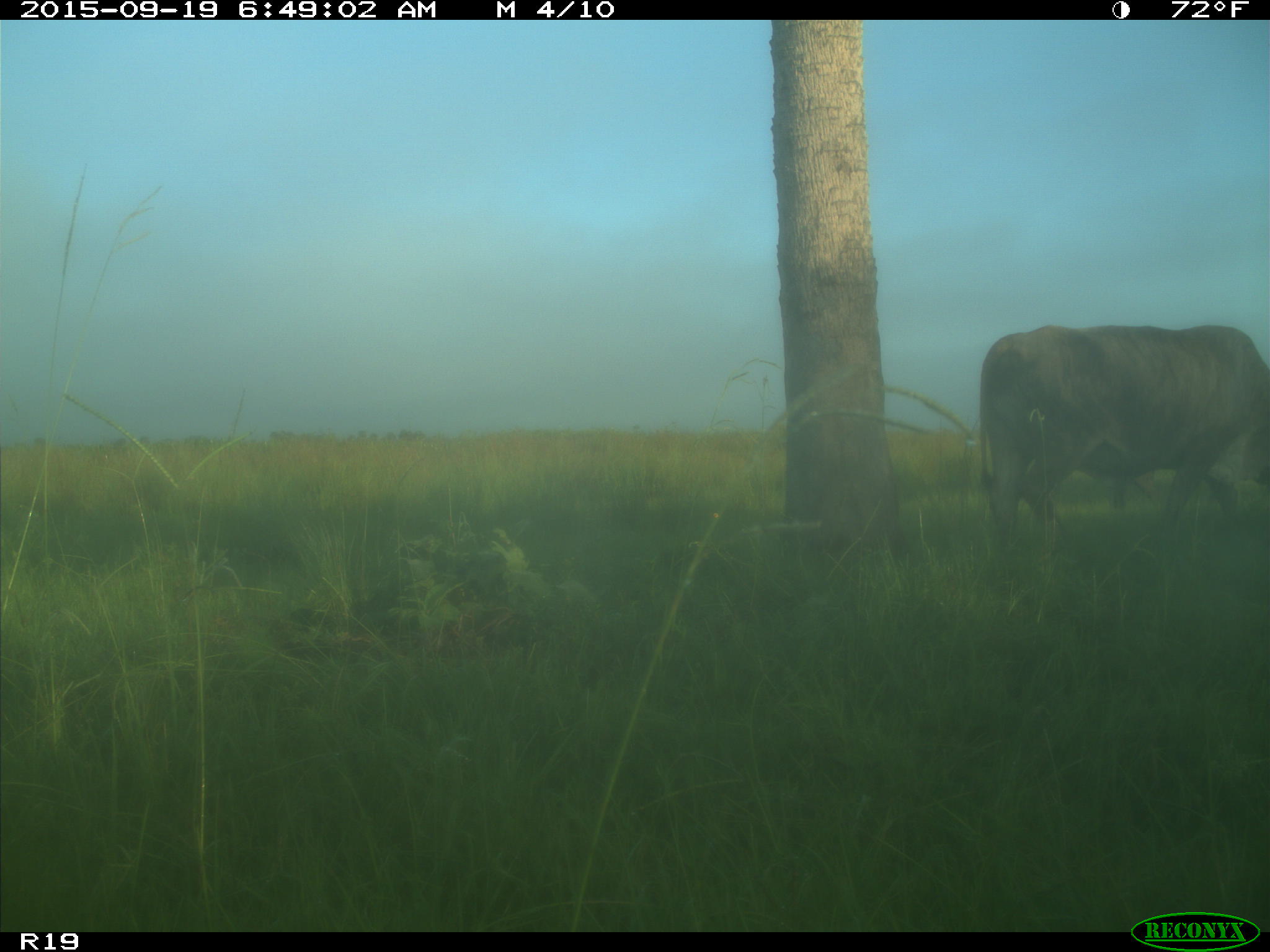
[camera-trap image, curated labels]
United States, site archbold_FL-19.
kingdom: Animalia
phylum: Chordata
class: Mammalia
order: Artiodactyla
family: Bovidae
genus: Bos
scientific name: Bos taurus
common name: domestic cow